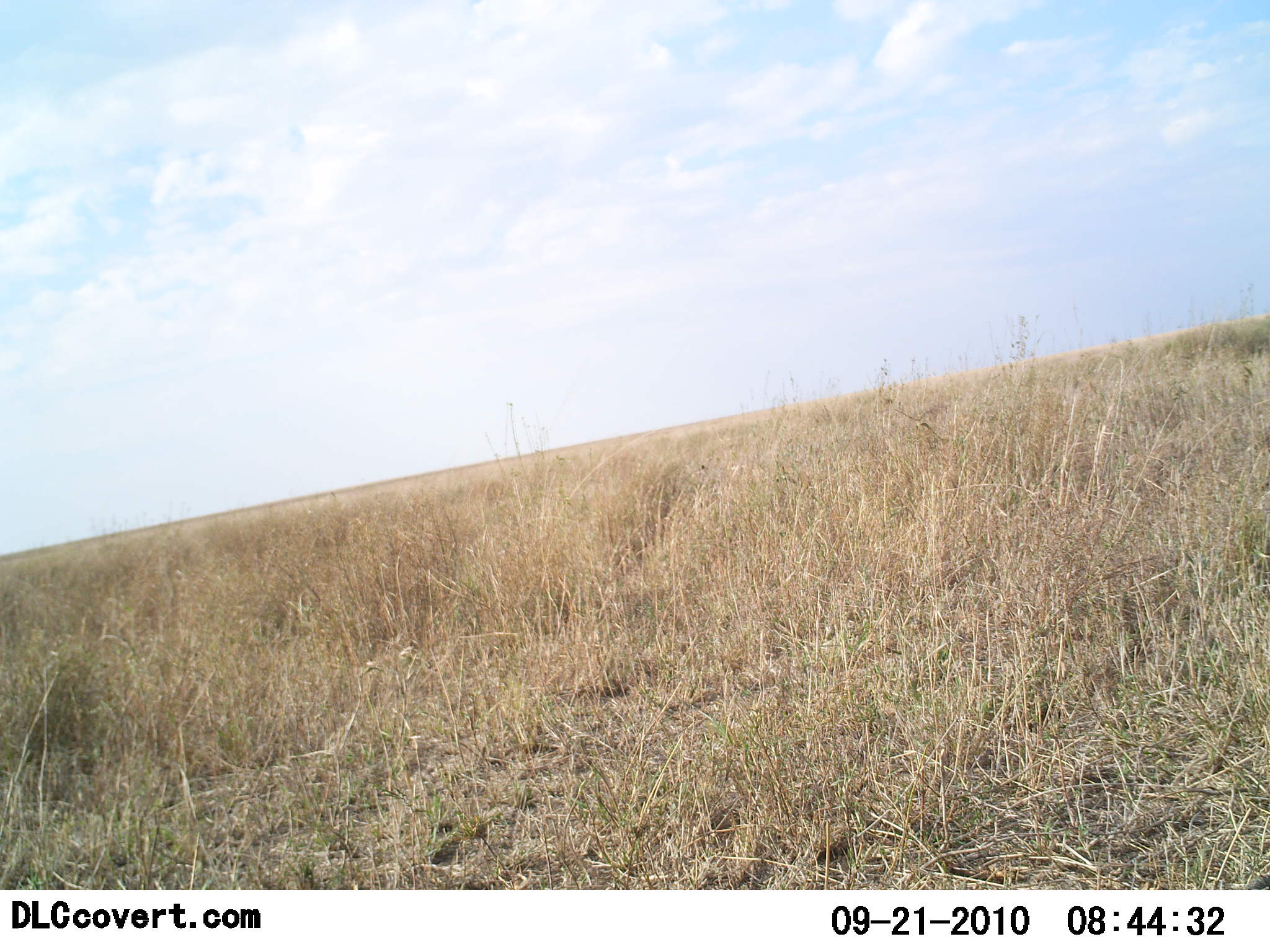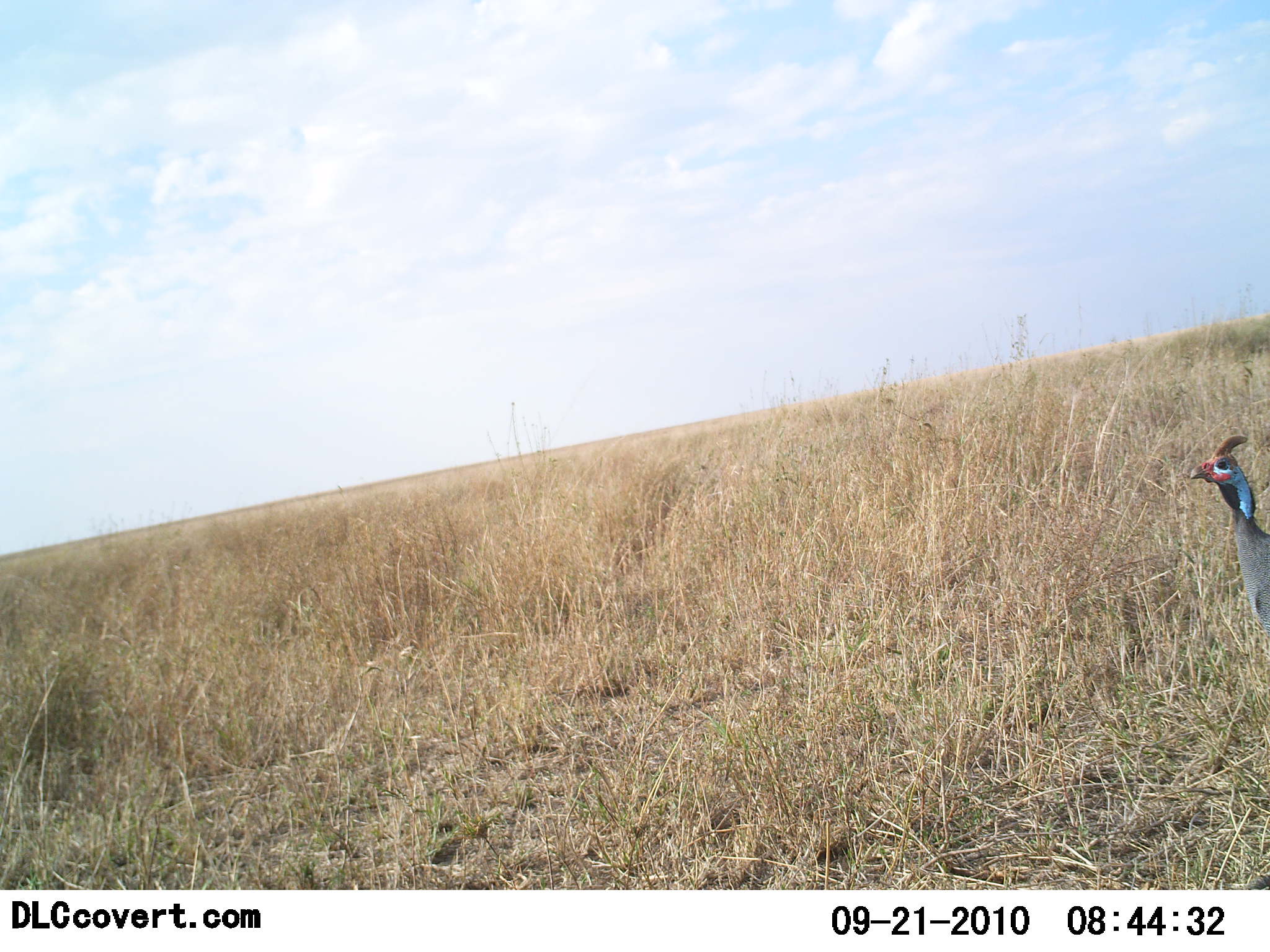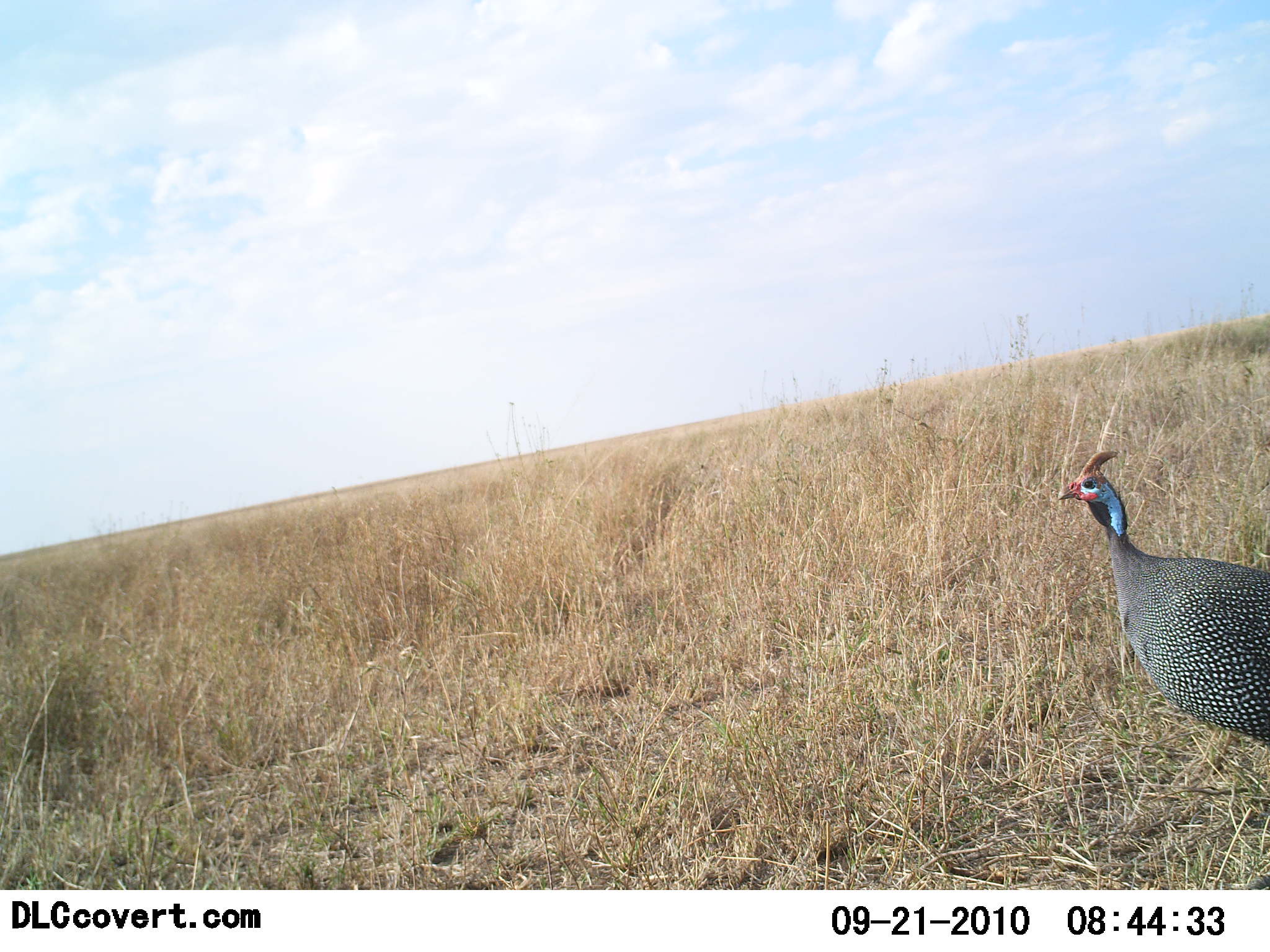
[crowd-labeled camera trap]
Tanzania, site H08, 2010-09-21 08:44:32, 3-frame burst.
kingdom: Animalia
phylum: Chordata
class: Aves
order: Galliformes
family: Numididae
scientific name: Numididae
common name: guinea fowl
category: guineafowl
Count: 1.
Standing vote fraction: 35%.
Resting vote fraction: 0%.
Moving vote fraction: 71%.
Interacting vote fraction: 0%.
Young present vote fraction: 0%.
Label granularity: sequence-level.